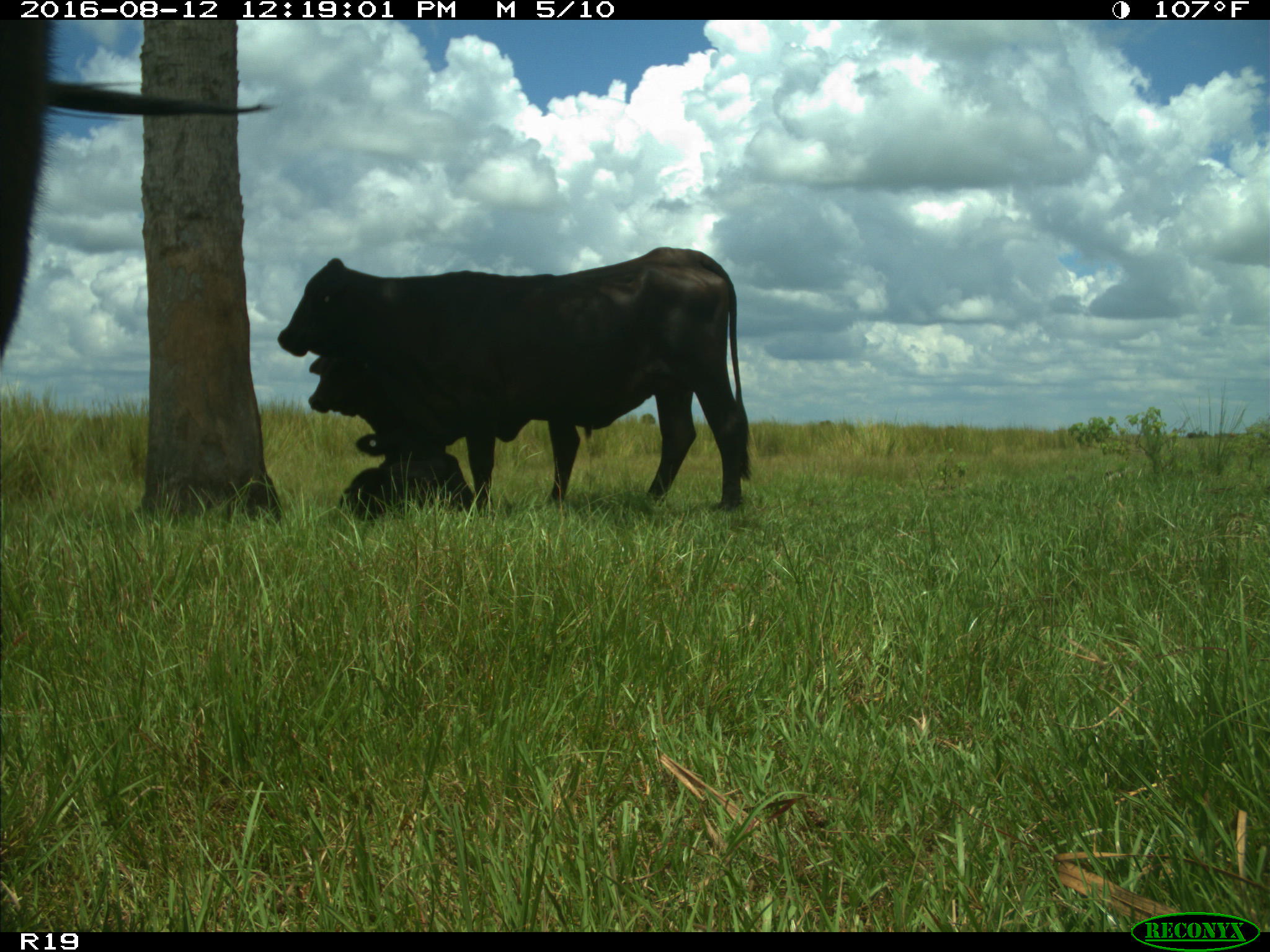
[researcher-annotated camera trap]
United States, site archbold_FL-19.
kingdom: Animalia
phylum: Chordata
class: Mammalia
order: Artiodactyla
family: Bovidae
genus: Bos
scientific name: Bos taurus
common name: domestic cow